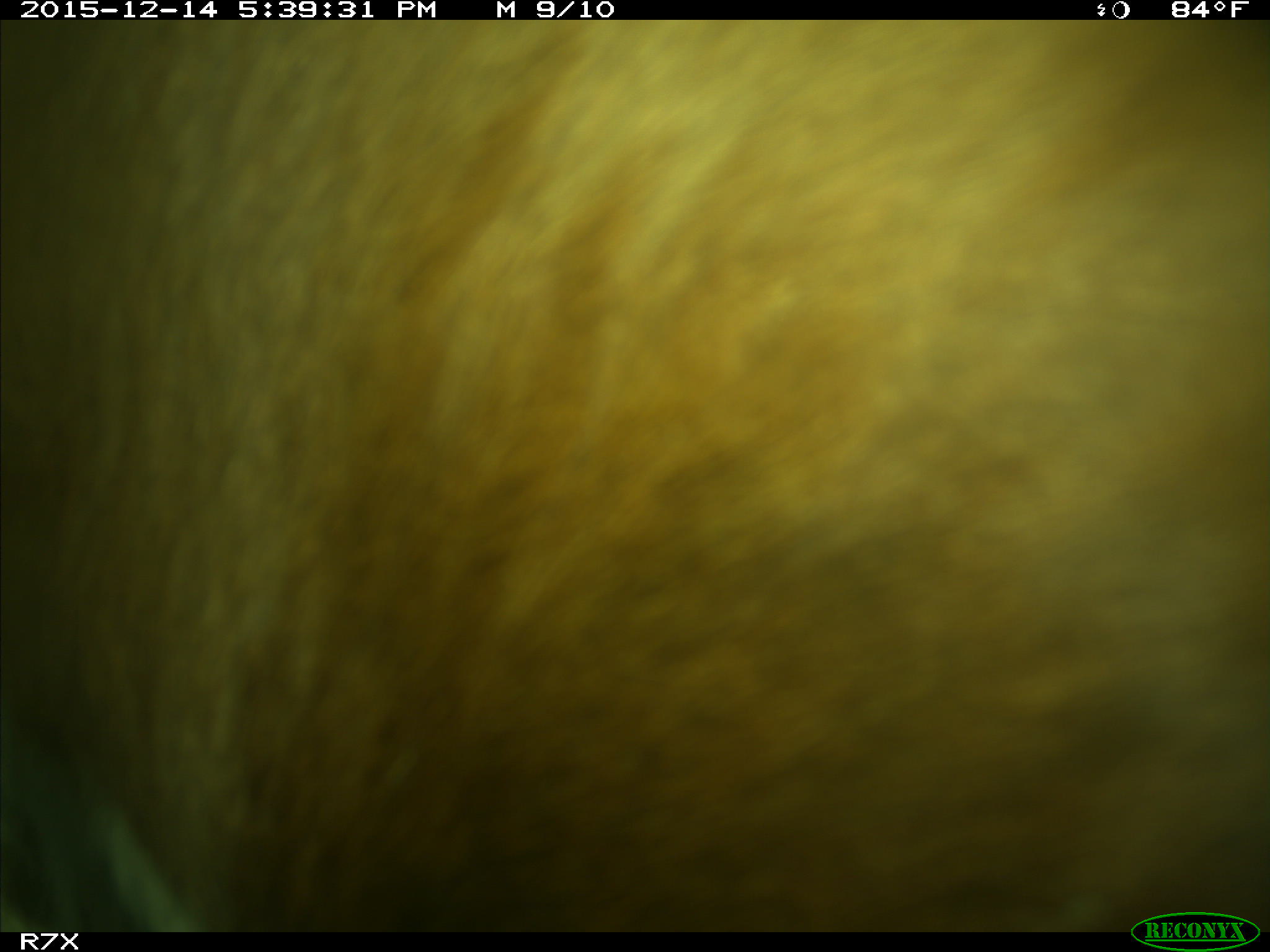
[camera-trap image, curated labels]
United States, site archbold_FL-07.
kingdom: Animalia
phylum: Chordata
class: Mammalia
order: Artiodactyla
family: Bovidae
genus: Bos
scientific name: Bos taurus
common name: domestic cow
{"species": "Bos taurus (domestic cow)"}